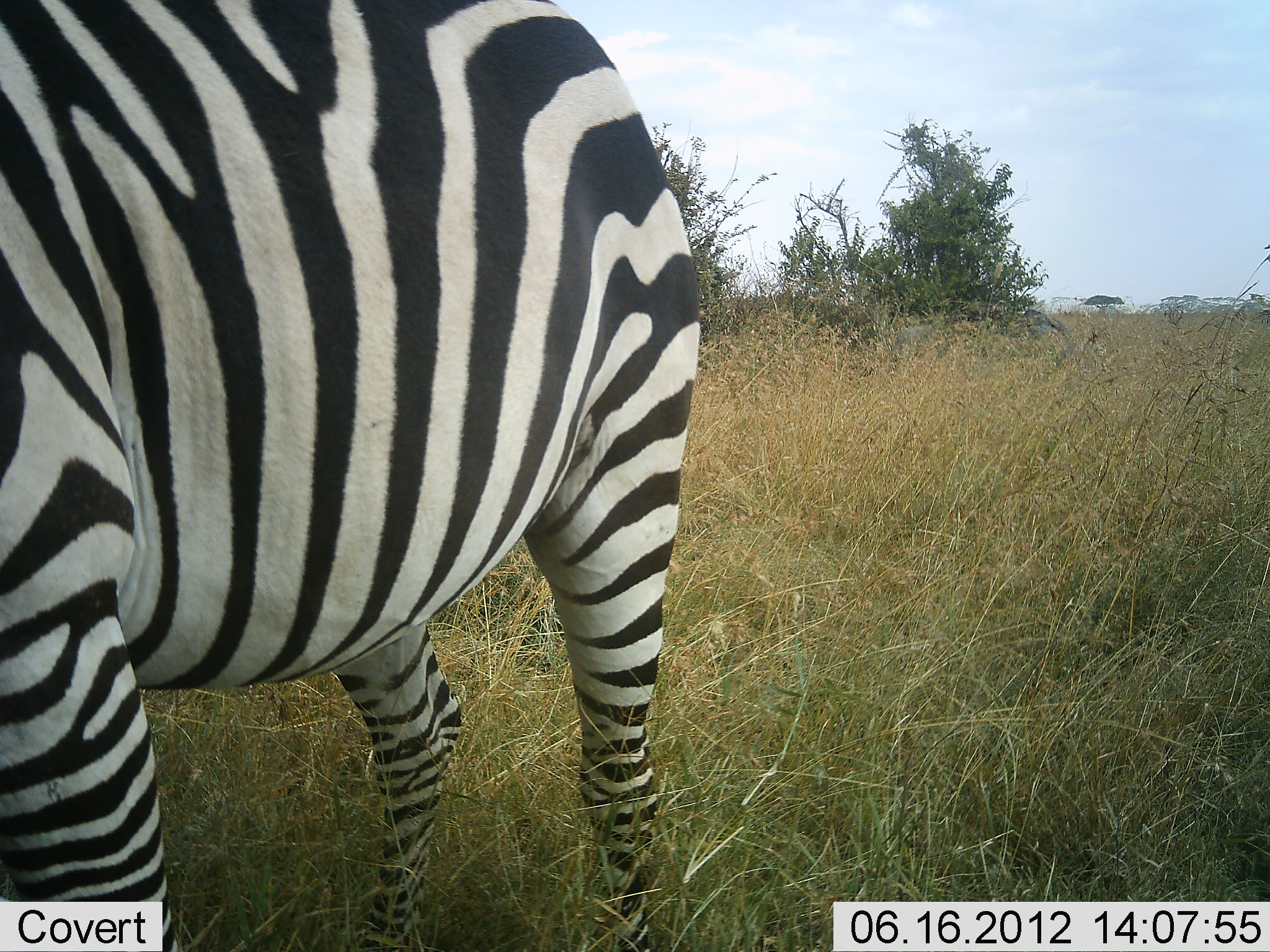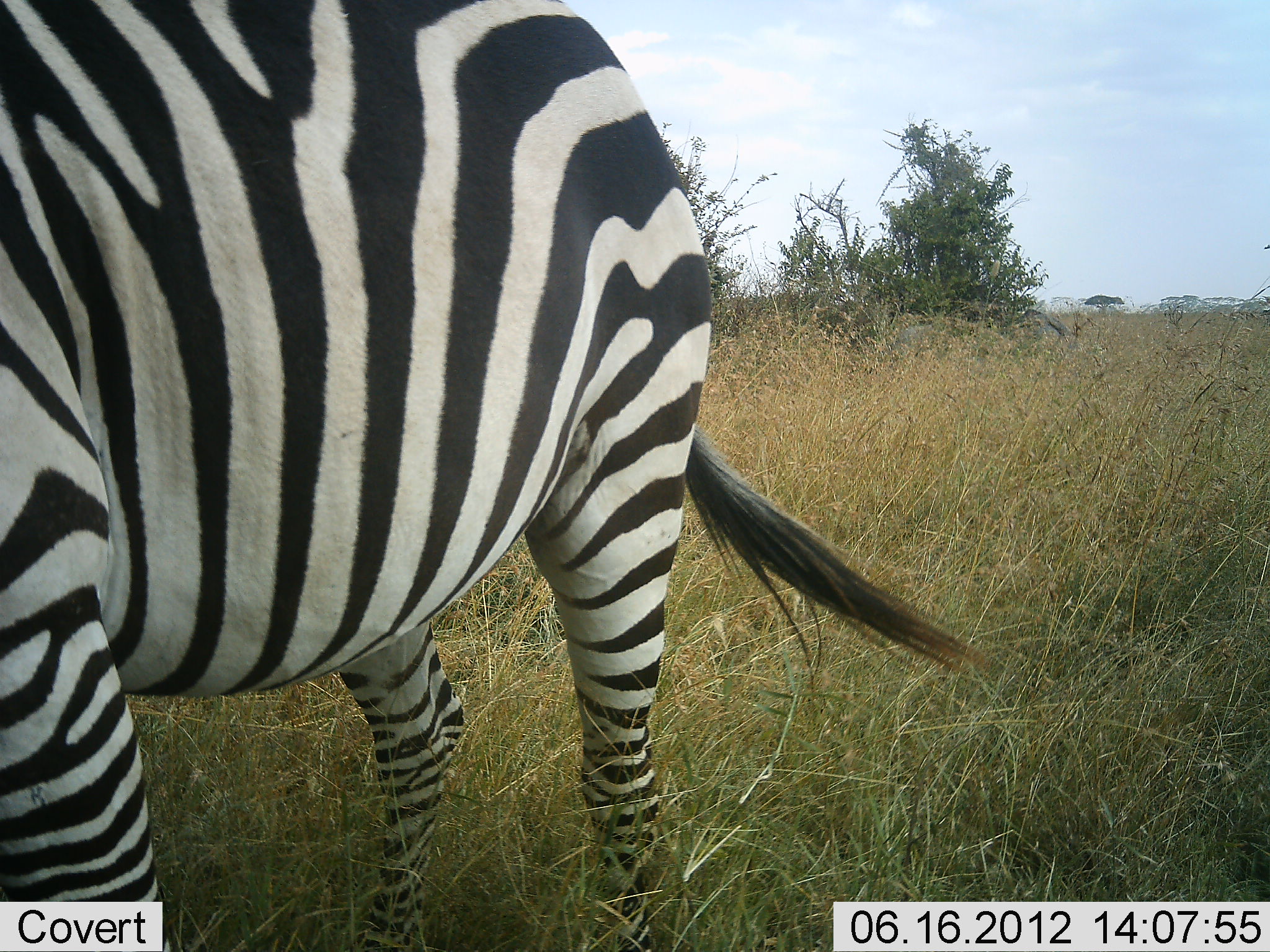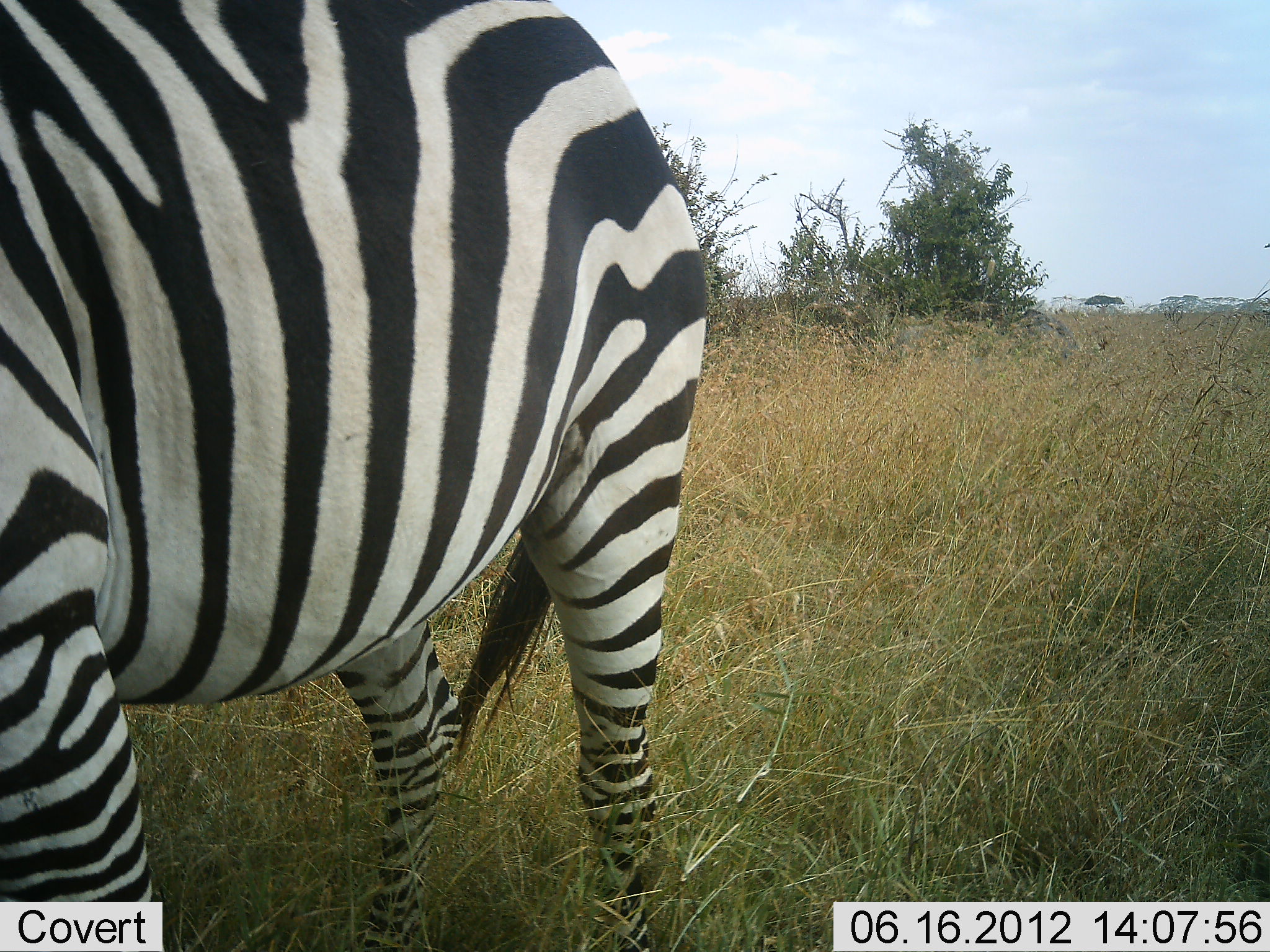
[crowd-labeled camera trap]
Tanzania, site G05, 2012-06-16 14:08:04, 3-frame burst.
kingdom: Animalia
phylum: Chordata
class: Mammalia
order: Perissodactyla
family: Equidae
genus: Equus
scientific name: Equus quagga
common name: plains zebra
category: zebra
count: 1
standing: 80%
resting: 0%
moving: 10%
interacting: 0%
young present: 0%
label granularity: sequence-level